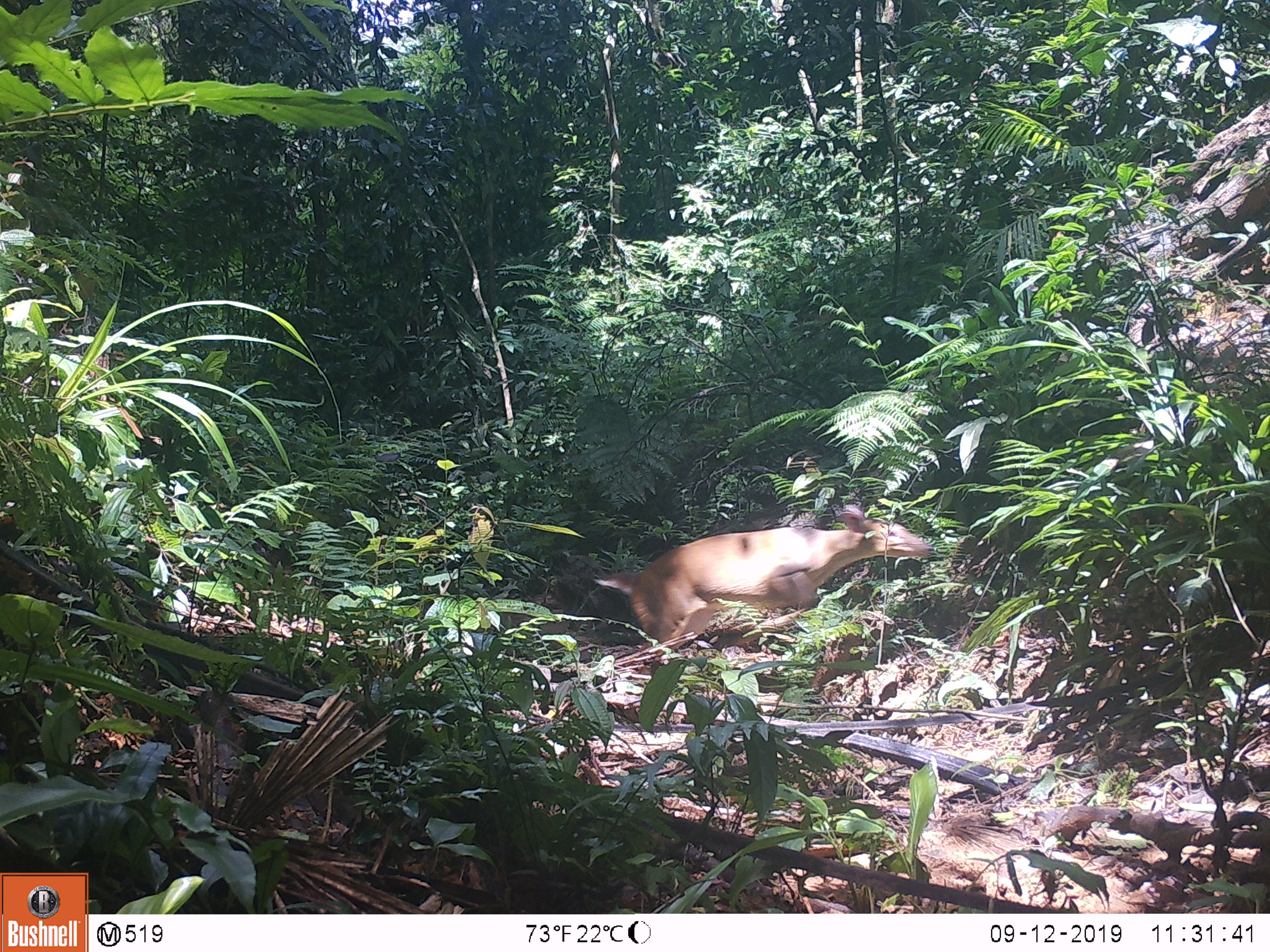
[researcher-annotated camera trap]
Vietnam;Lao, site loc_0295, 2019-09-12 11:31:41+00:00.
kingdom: Animalia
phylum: Chordata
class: Mammalia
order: Artiodactyla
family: Cervidae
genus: Muntiacus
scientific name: Muntiacus vuquangensis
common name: large-antlered muntjac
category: large antlered muntjac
Large antlered muntjac (large-antlered muntjac) (Muntiacus vuquangensis). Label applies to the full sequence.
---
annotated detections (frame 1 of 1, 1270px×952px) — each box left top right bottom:
large antlered muntjac: 589 504 933 662